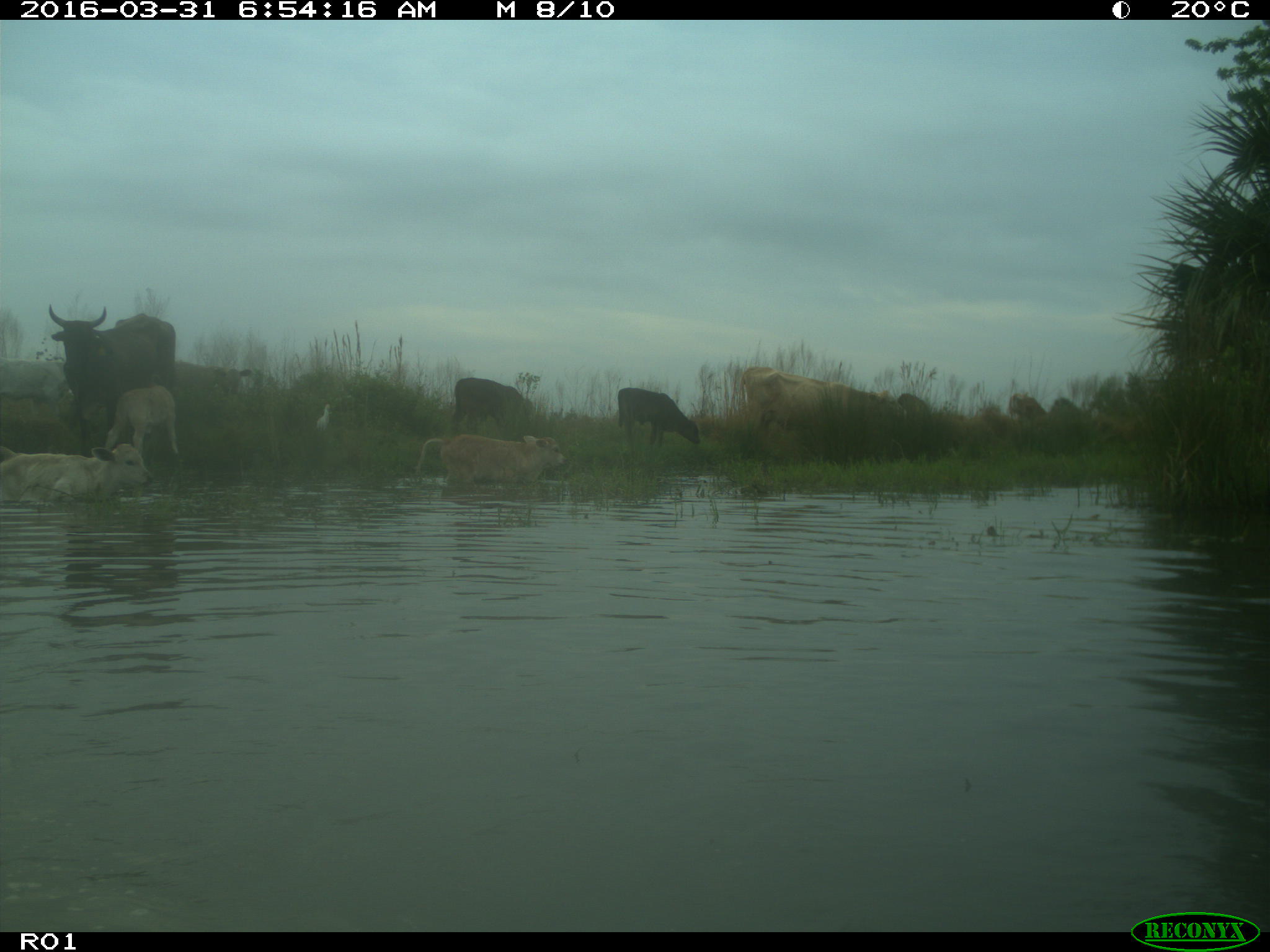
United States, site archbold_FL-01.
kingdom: Animalia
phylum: Chordata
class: Mammalia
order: Artiodactyla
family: Bovidae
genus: Bos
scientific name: Bos taurus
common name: domestic cow